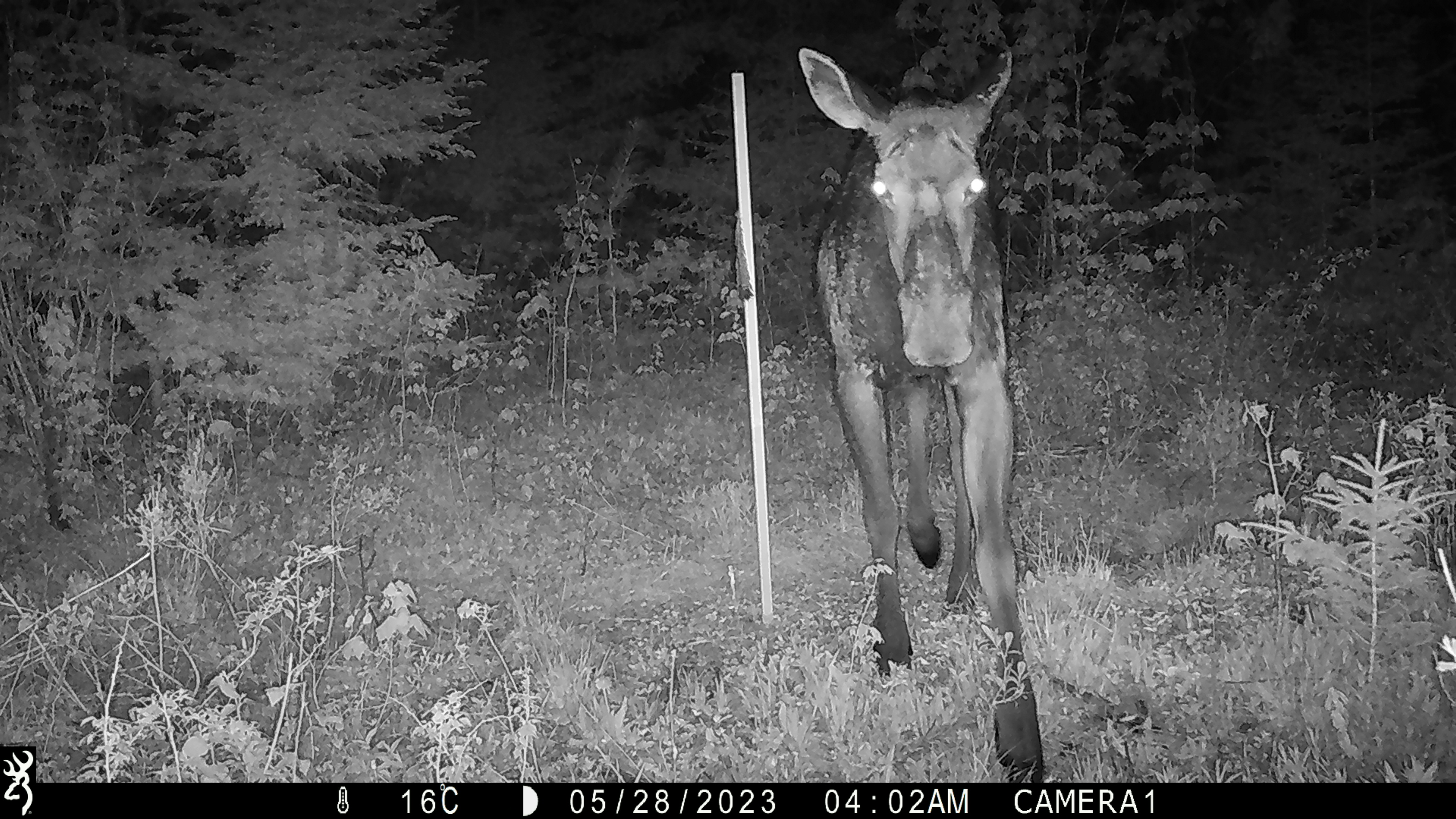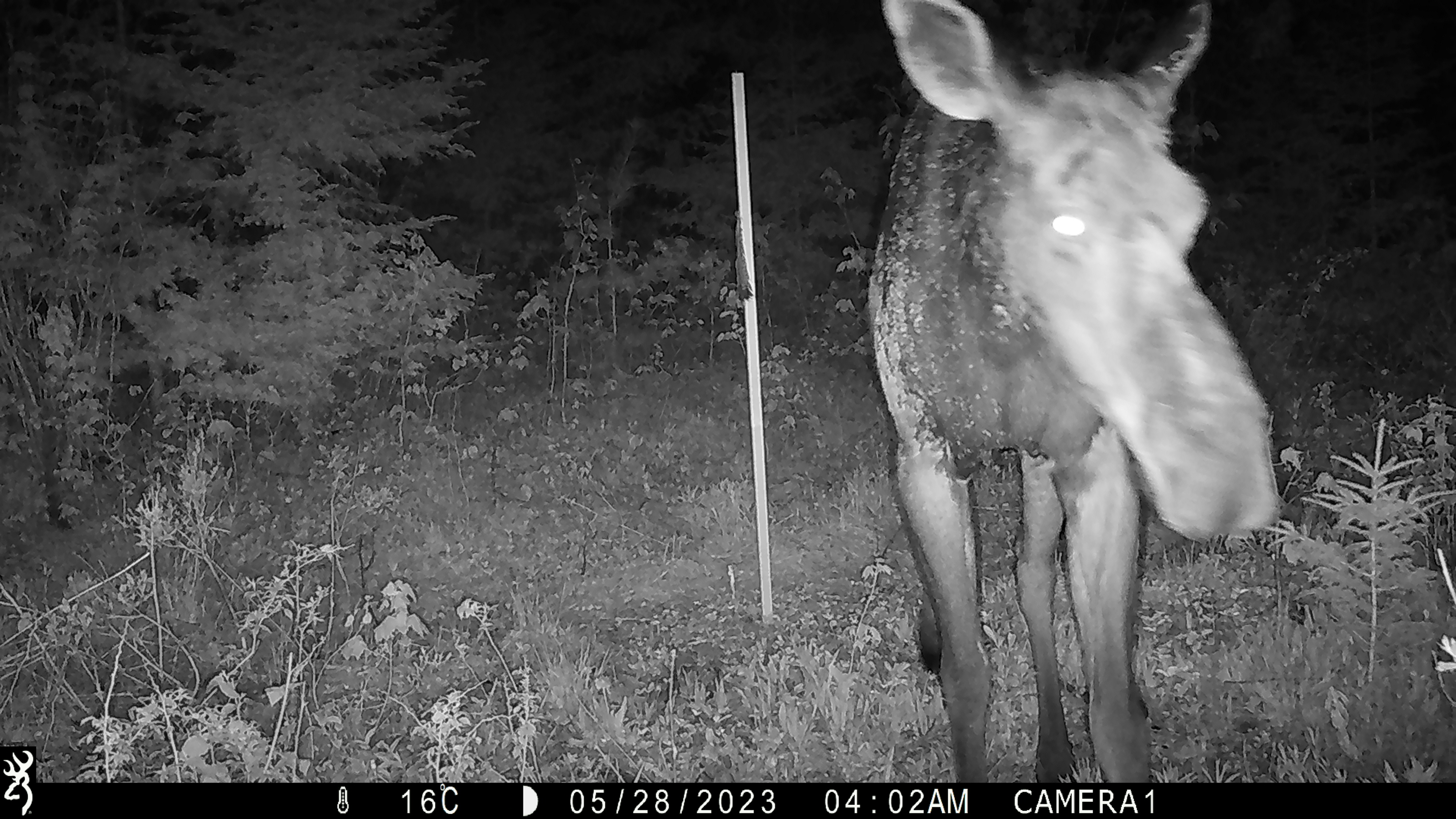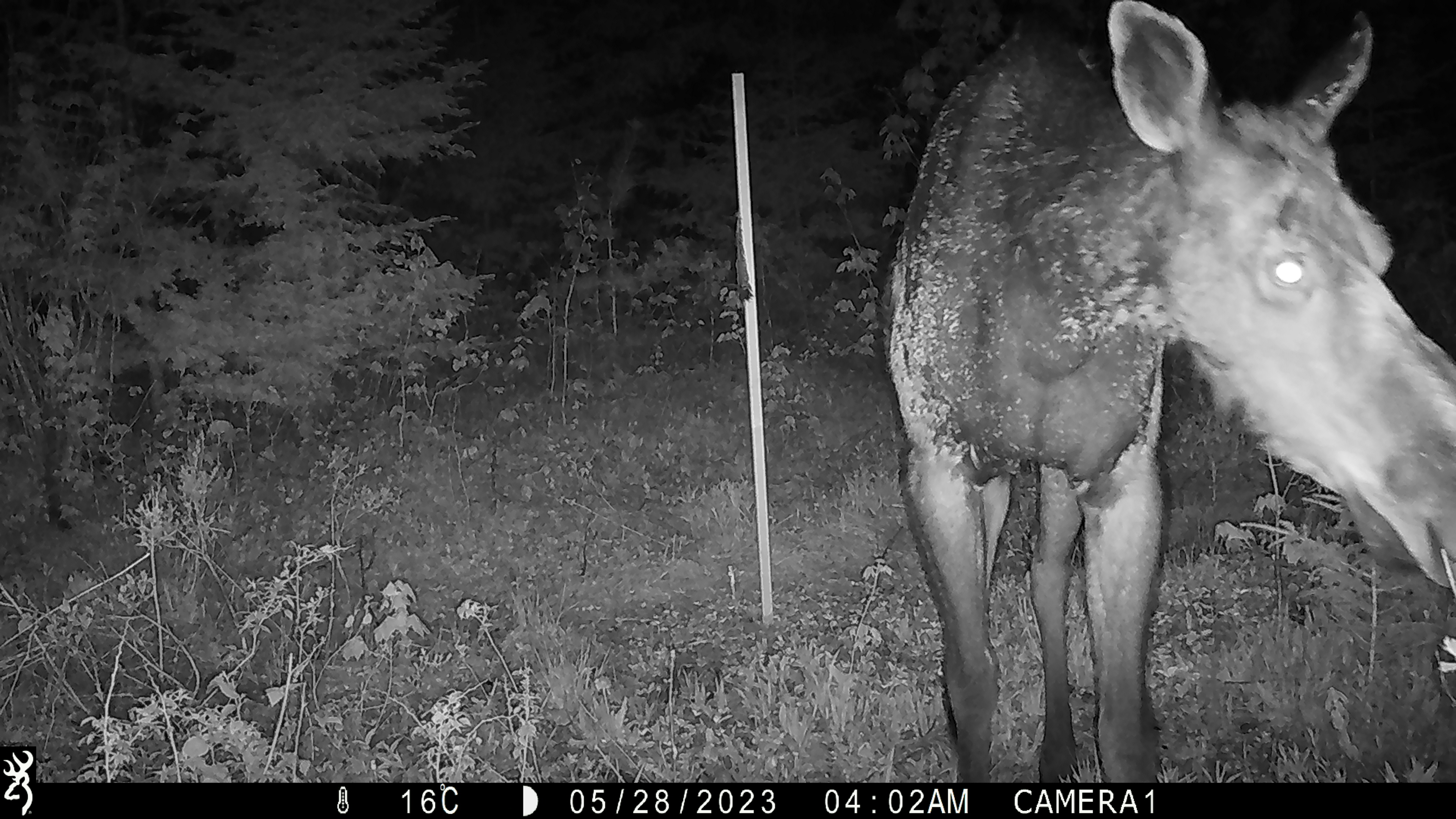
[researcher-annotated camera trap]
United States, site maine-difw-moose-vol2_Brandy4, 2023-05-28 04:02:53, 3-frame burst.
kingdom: Animalia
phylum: Chordata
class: Mammalia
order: Artiodactyla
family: Cervidae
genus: Alces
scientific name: Alces alces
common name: moose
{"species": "moose (Alces alces)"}